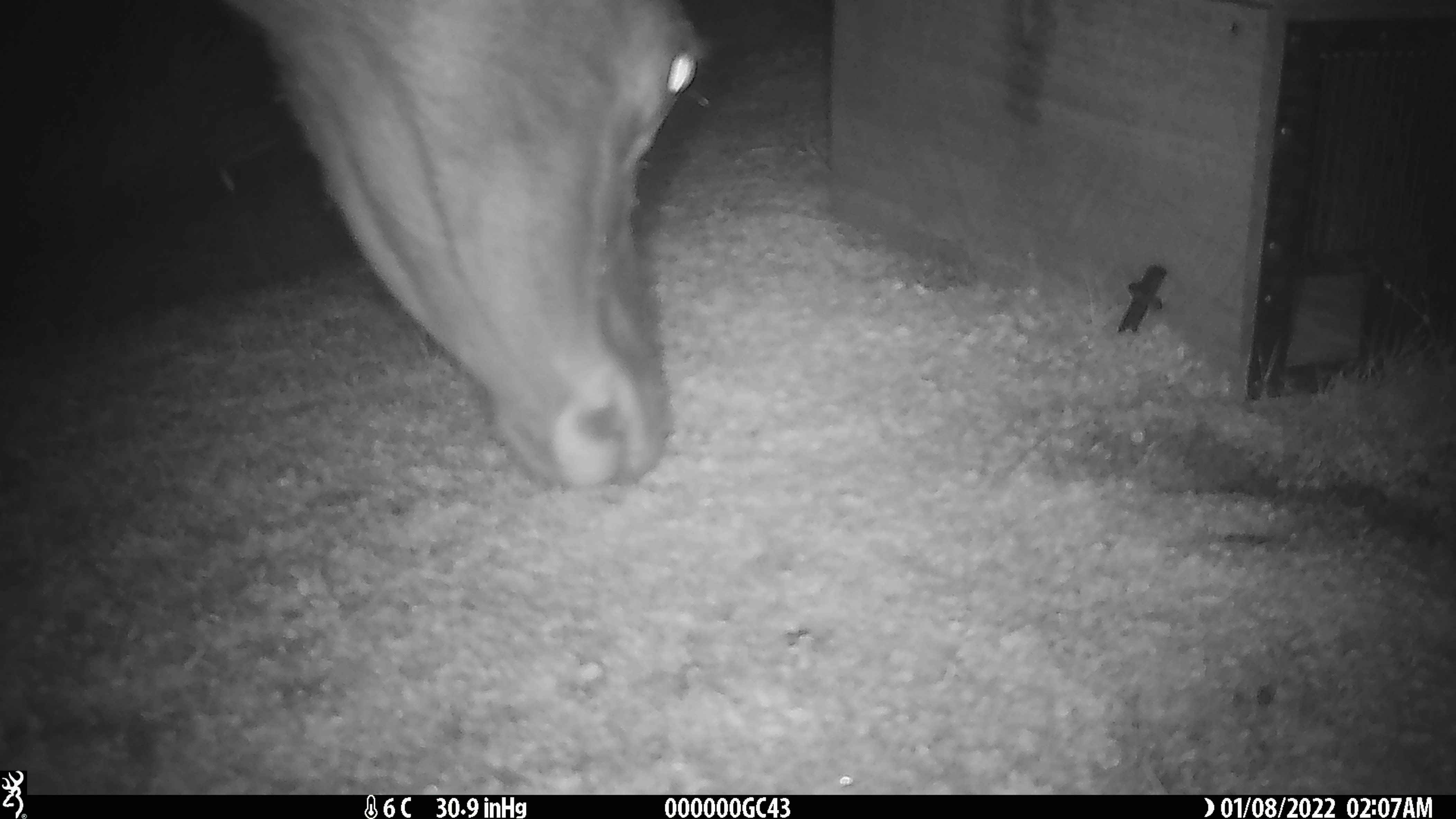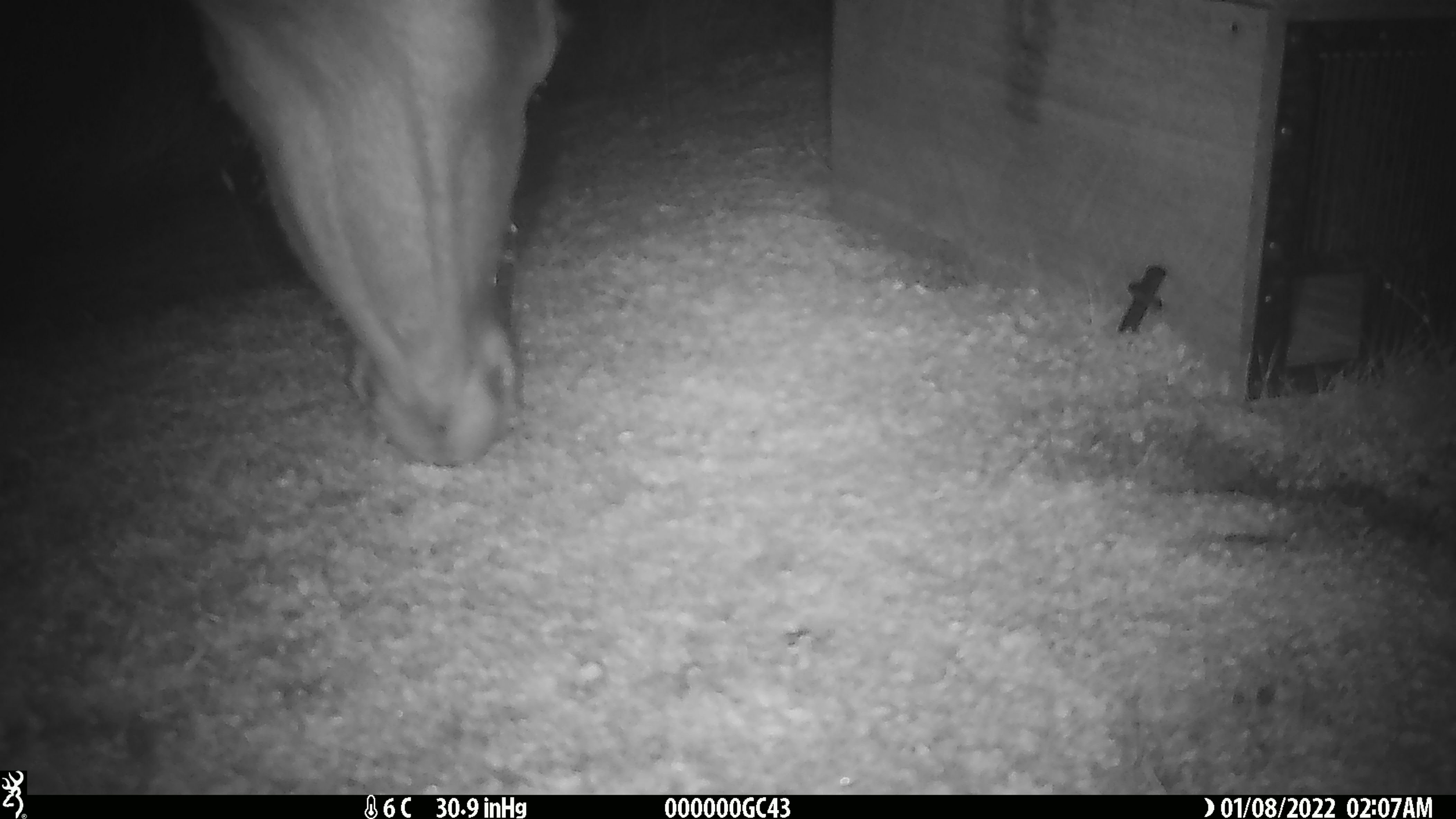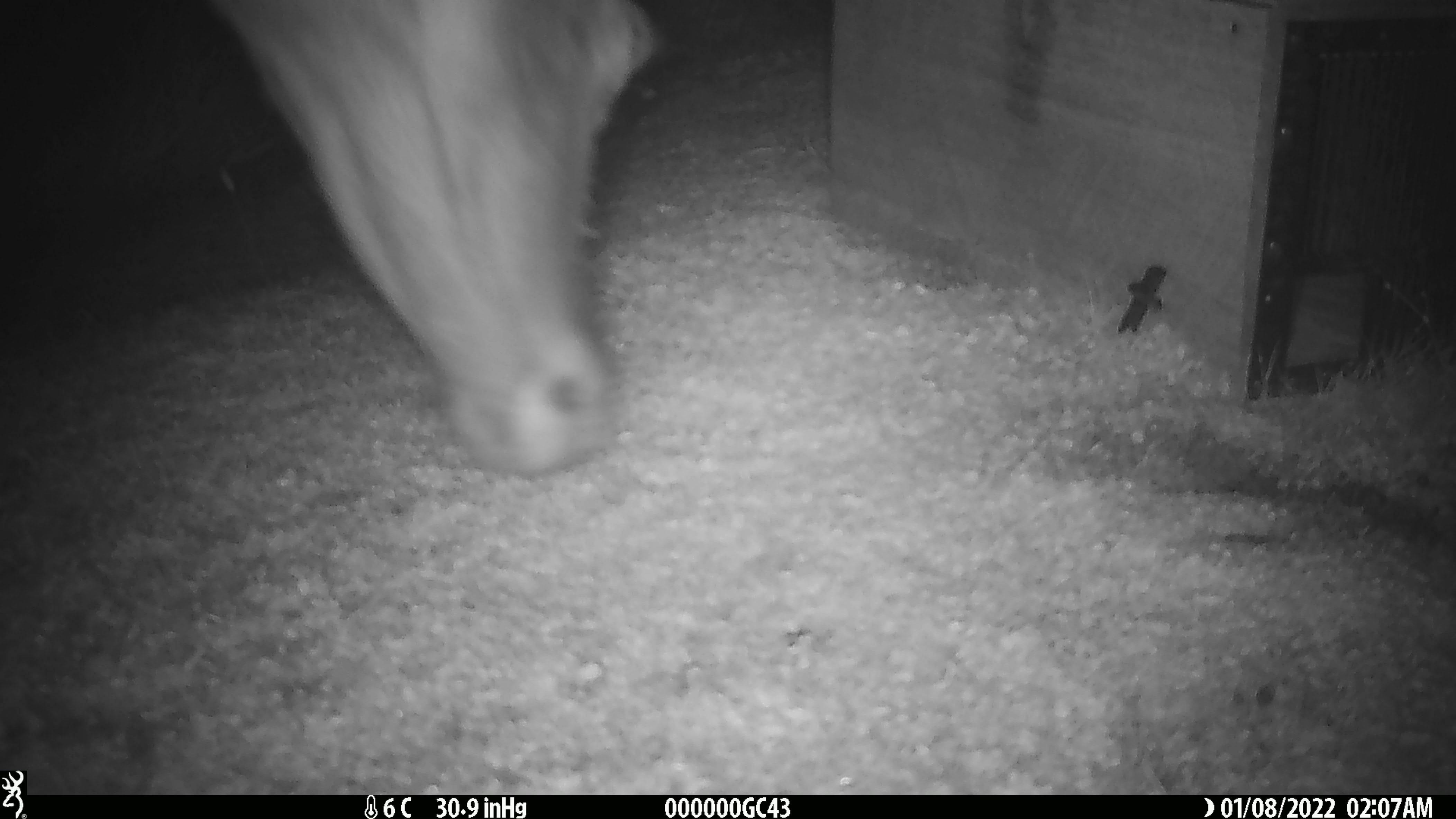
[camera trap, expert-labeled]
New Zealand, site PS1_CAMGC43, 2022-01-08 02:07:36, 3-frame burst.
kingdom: Animalia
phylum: Chordata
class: Mammalia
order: Artiodactyla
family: Cervidae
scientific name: Cervidae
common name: deer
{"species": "deer (Cervidae)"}